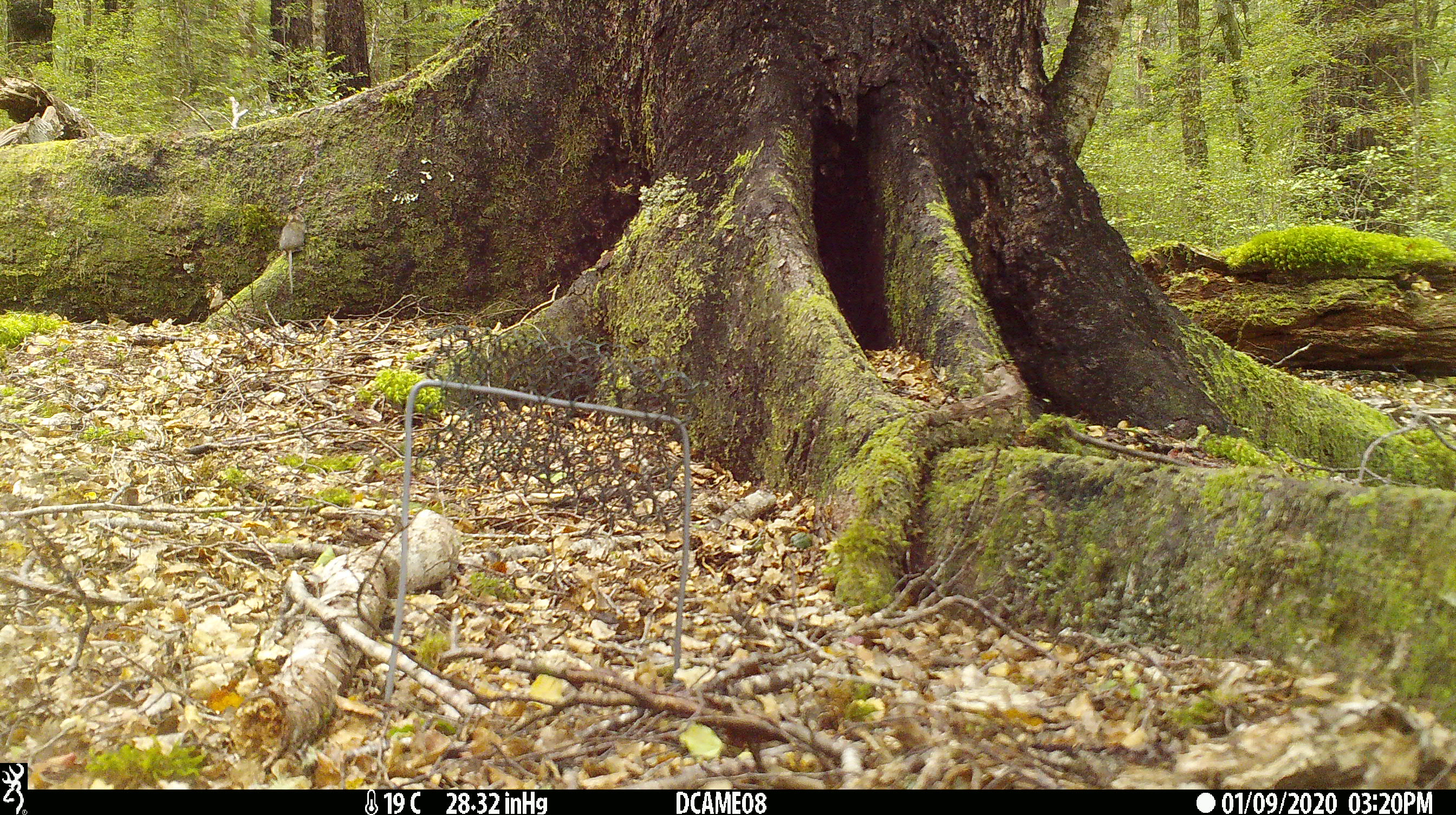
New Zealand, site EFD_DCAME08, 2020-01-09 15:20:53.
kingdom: Animalia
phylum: Chordata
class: Mammalia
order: Rodentia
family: Muridae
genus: Mus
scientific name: Mus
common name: mouse